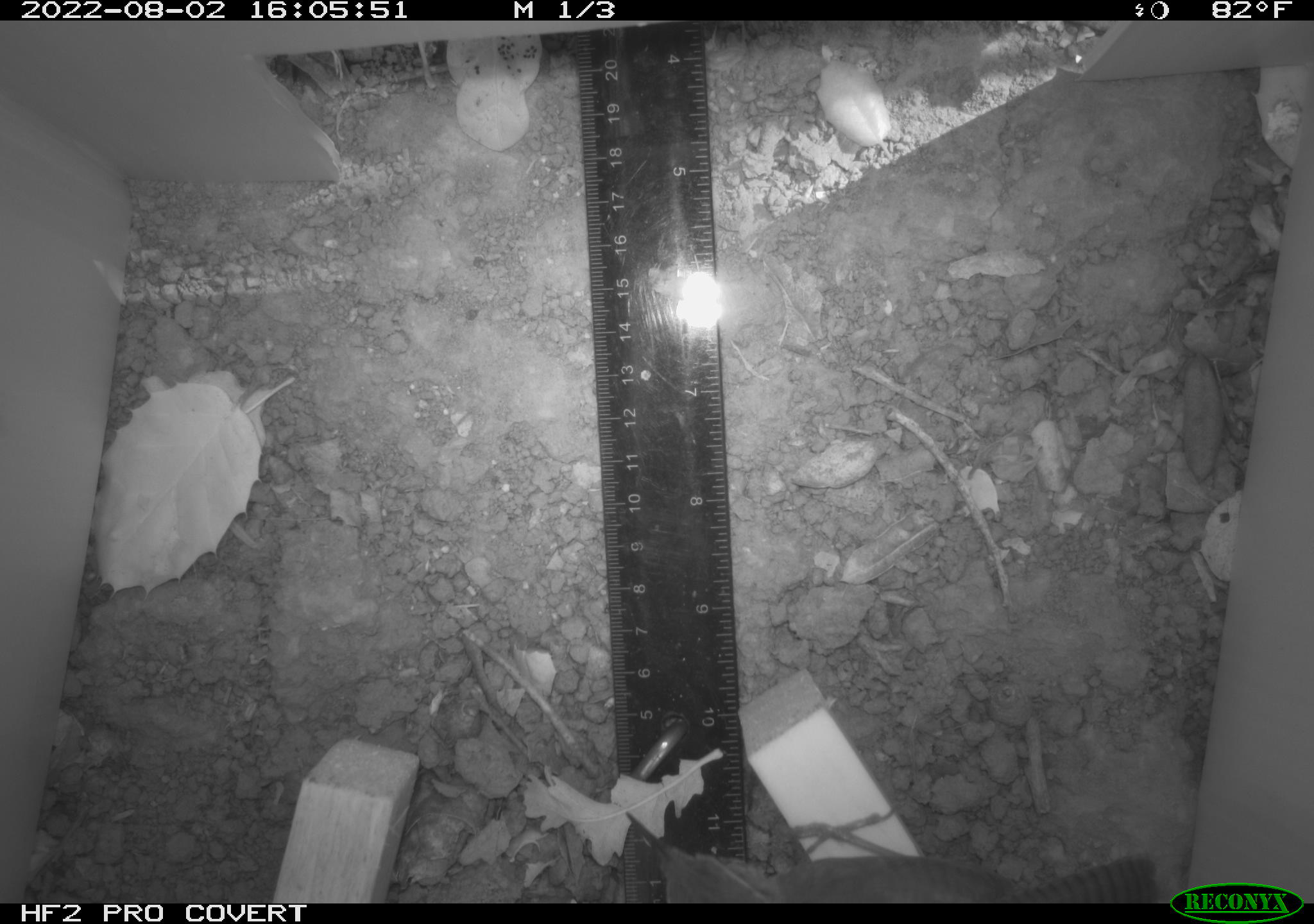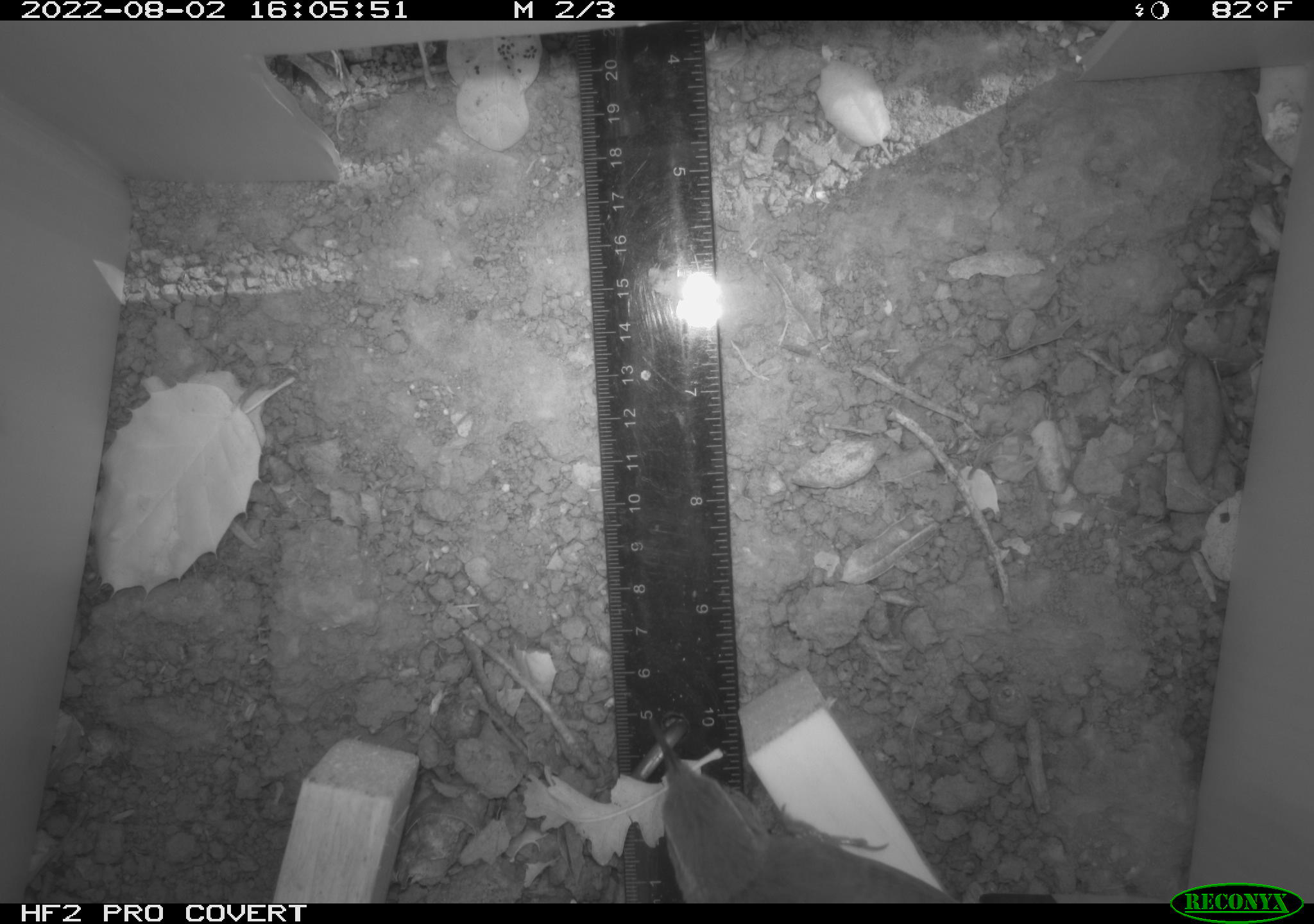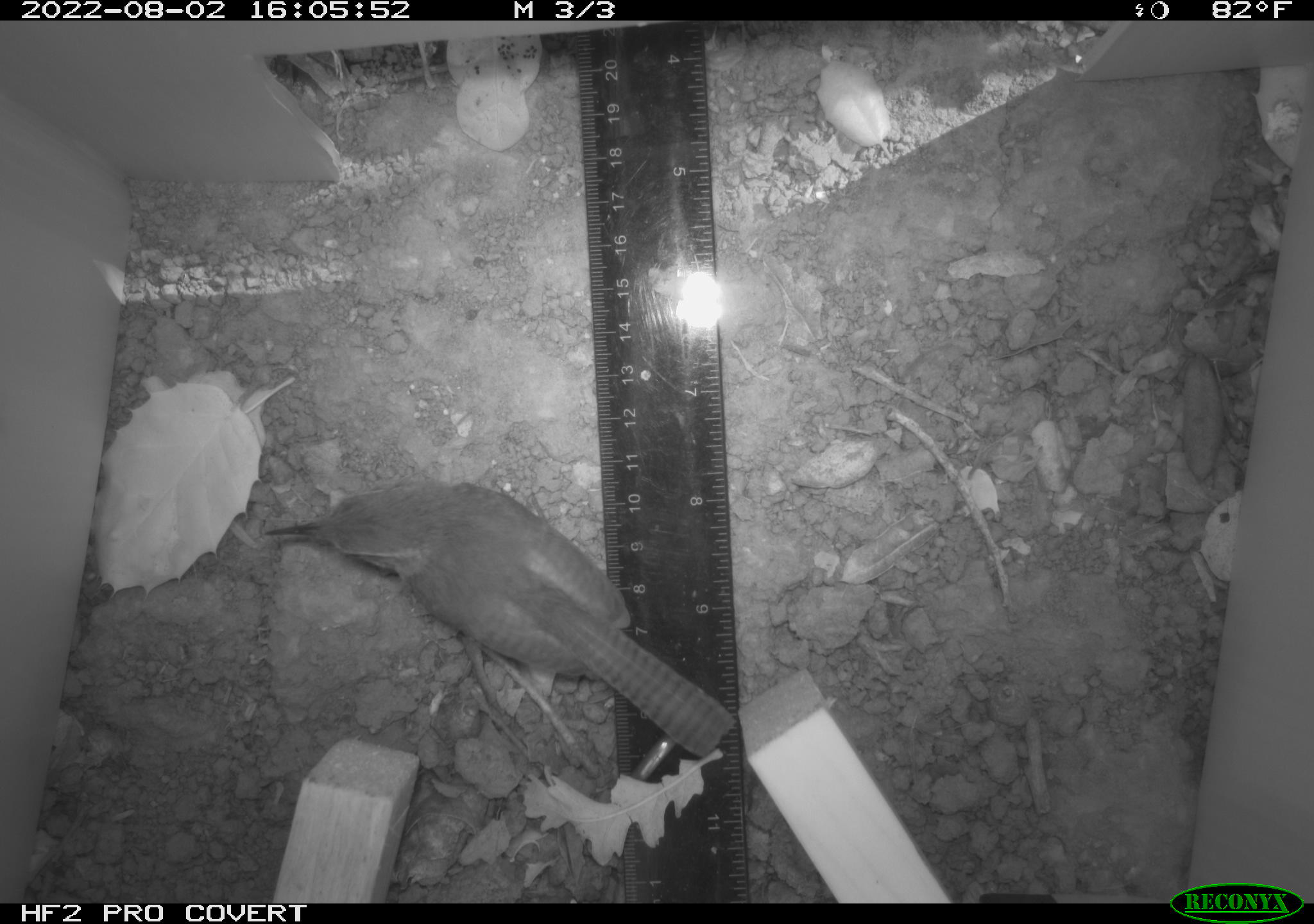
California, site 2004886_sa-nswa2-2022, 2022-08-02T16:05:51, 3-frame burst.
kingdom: Animalia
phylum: Chordata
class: Aves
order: Passeriformes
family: Troglodytidae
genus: Thryomanes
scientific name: Thryomanes bewickii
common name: bewick's wren